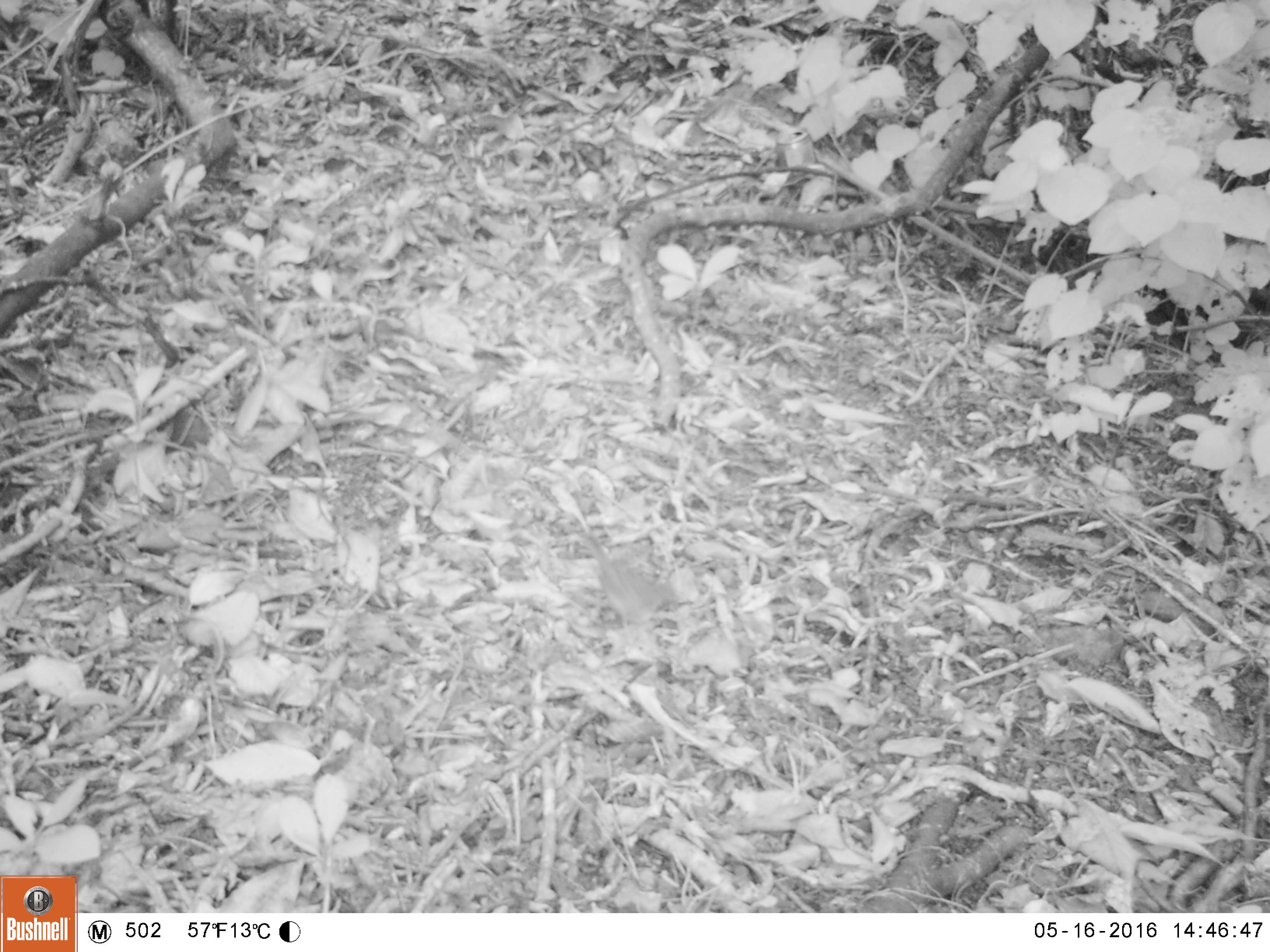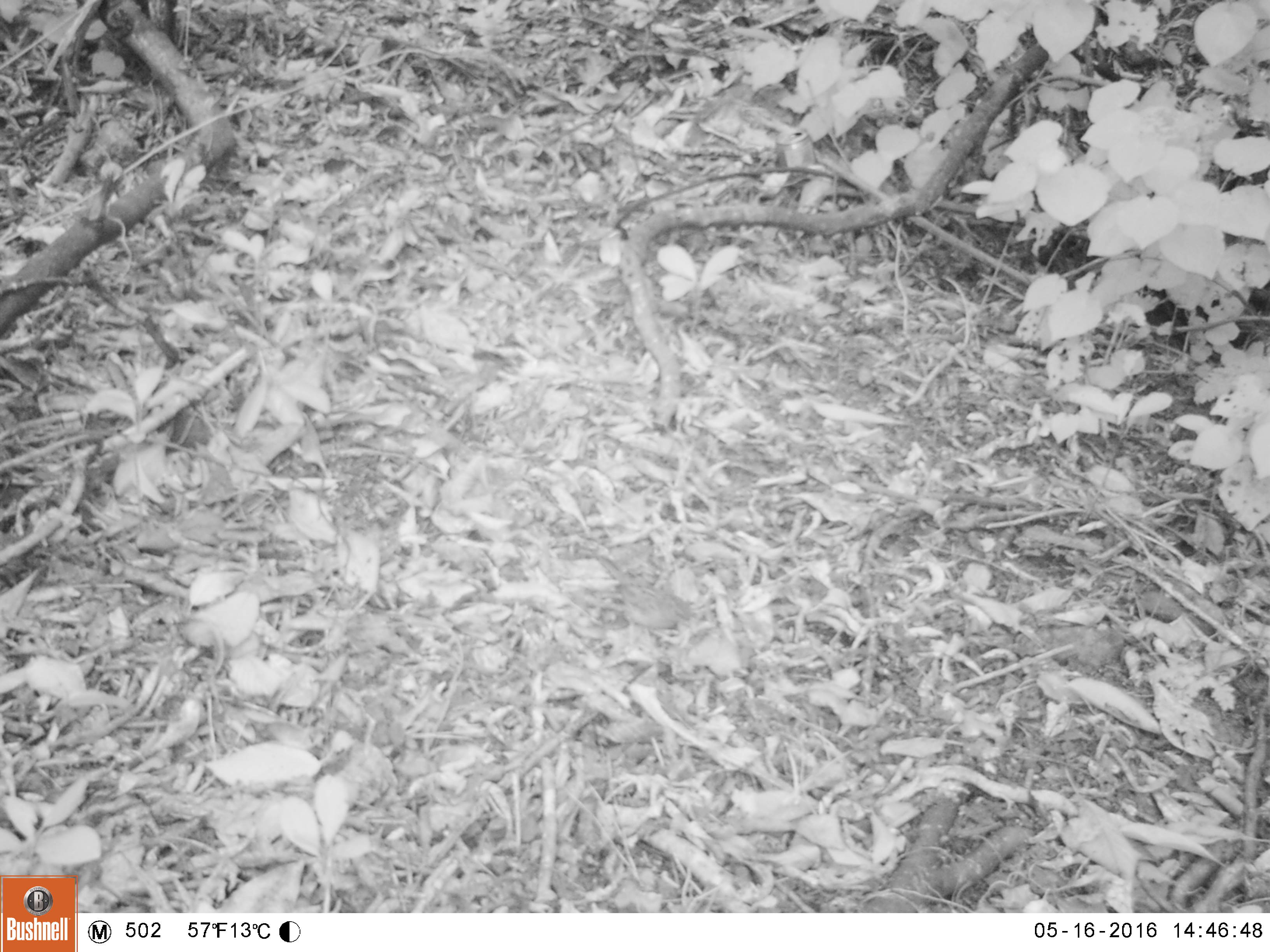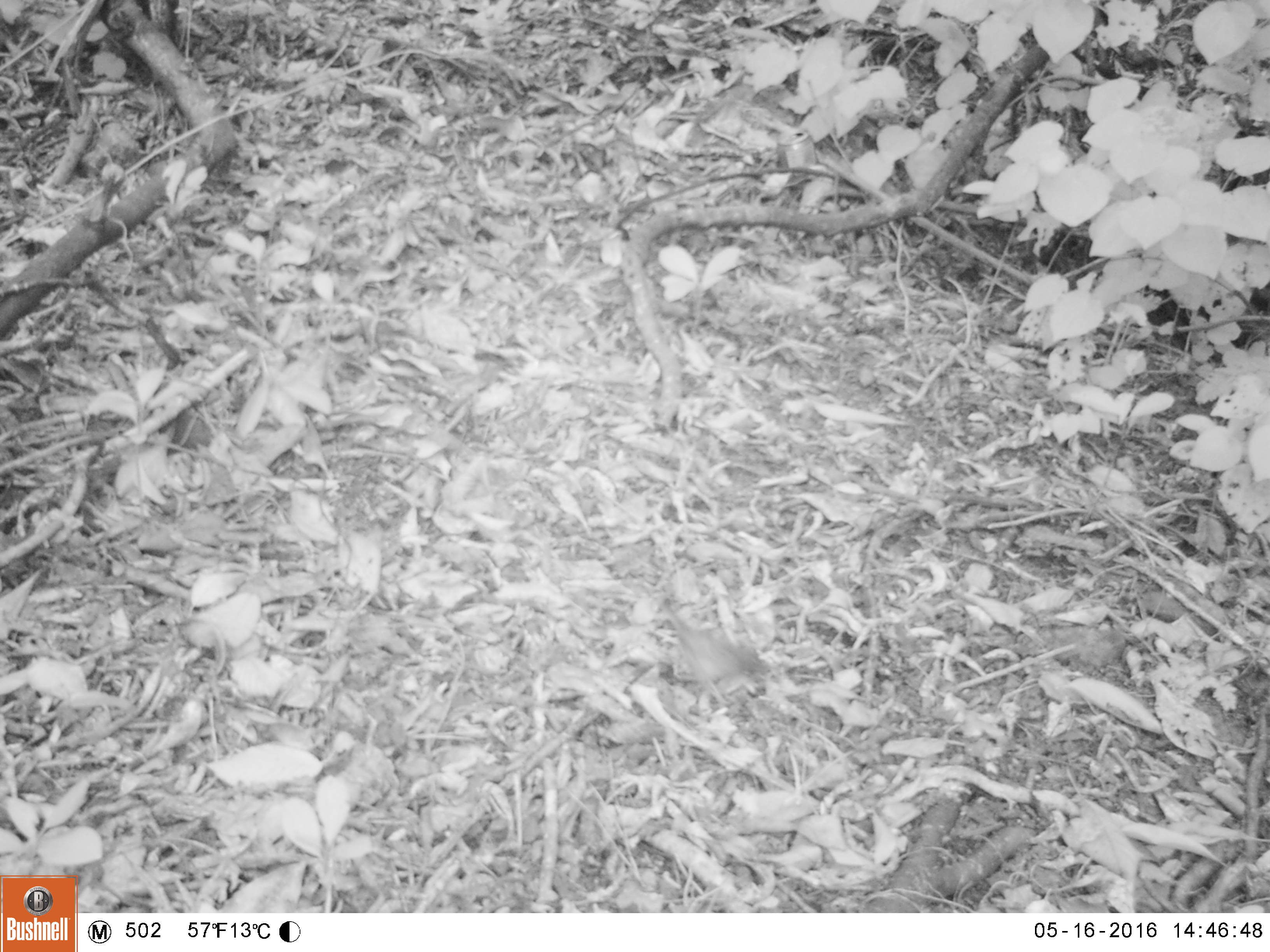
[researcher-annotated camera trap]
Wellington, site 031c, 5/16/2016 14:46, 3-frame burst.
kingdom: Animalia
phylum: Chordata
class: Aves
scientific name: Aves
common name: bird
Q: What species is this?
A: Bird (Aves).